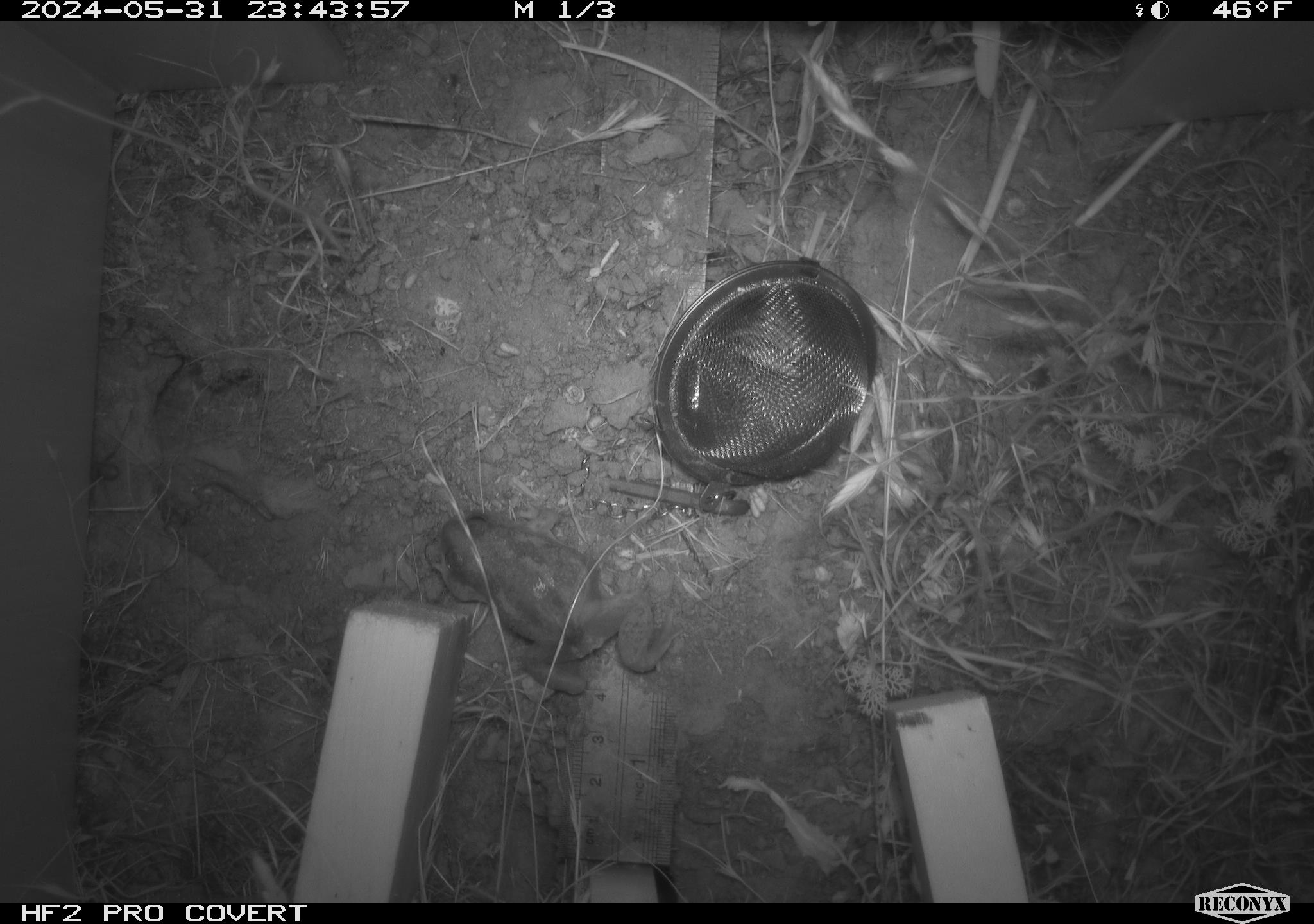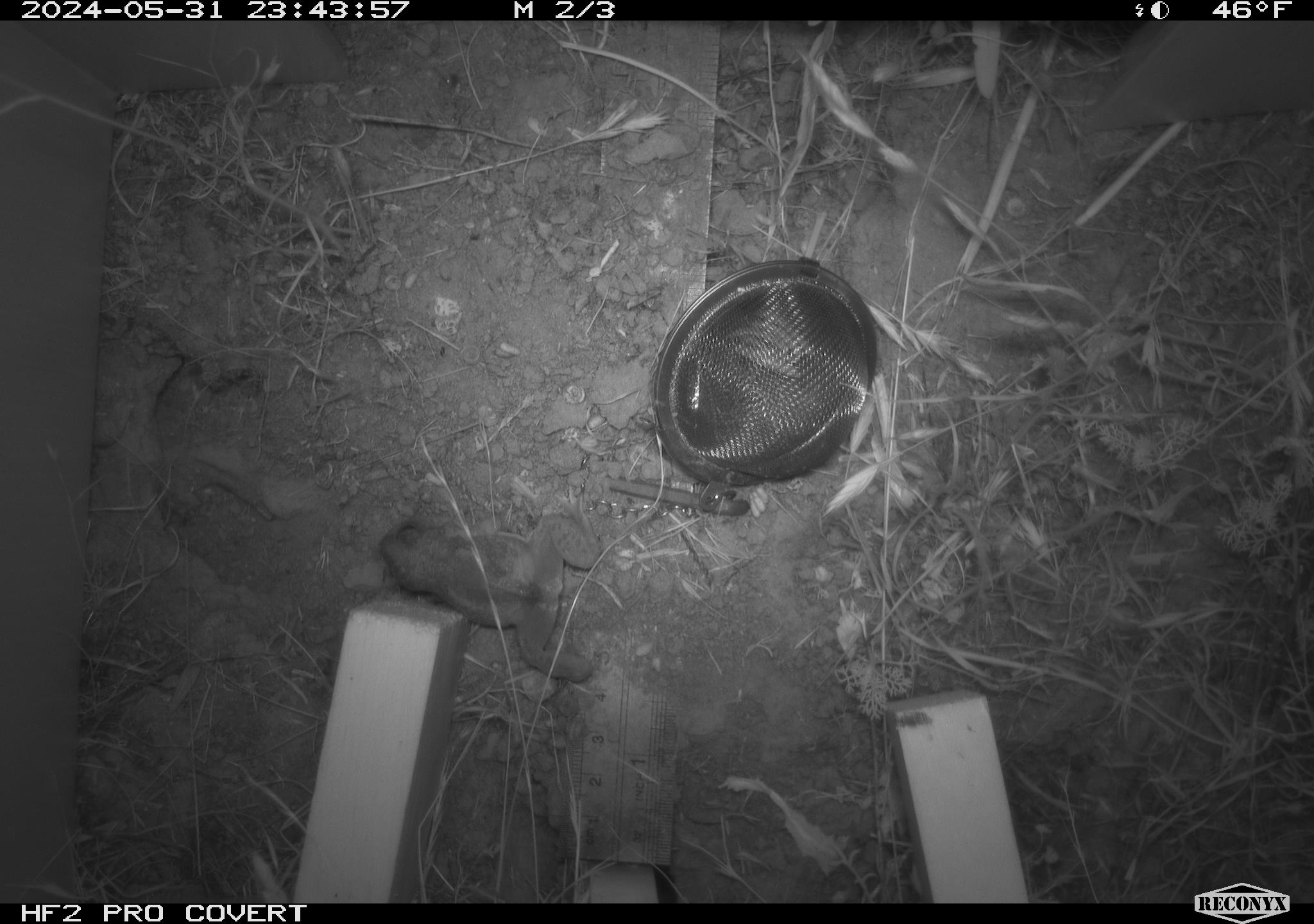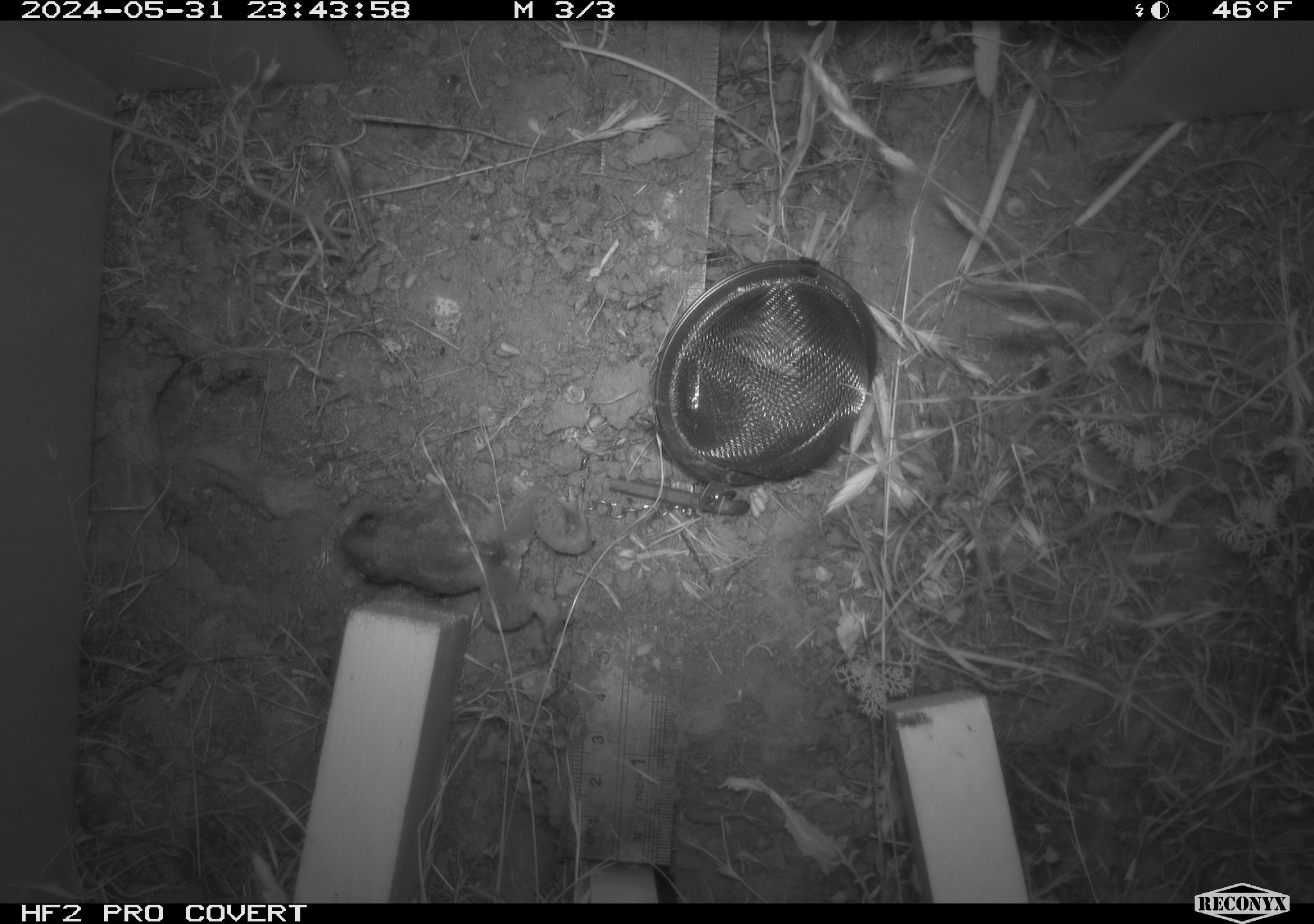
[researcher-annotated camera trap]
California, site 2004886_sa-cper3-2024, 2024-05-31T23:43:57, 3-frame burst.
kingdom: Animalia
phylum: Chordata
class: Amphibia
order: Anura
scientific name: Anura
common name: frogs